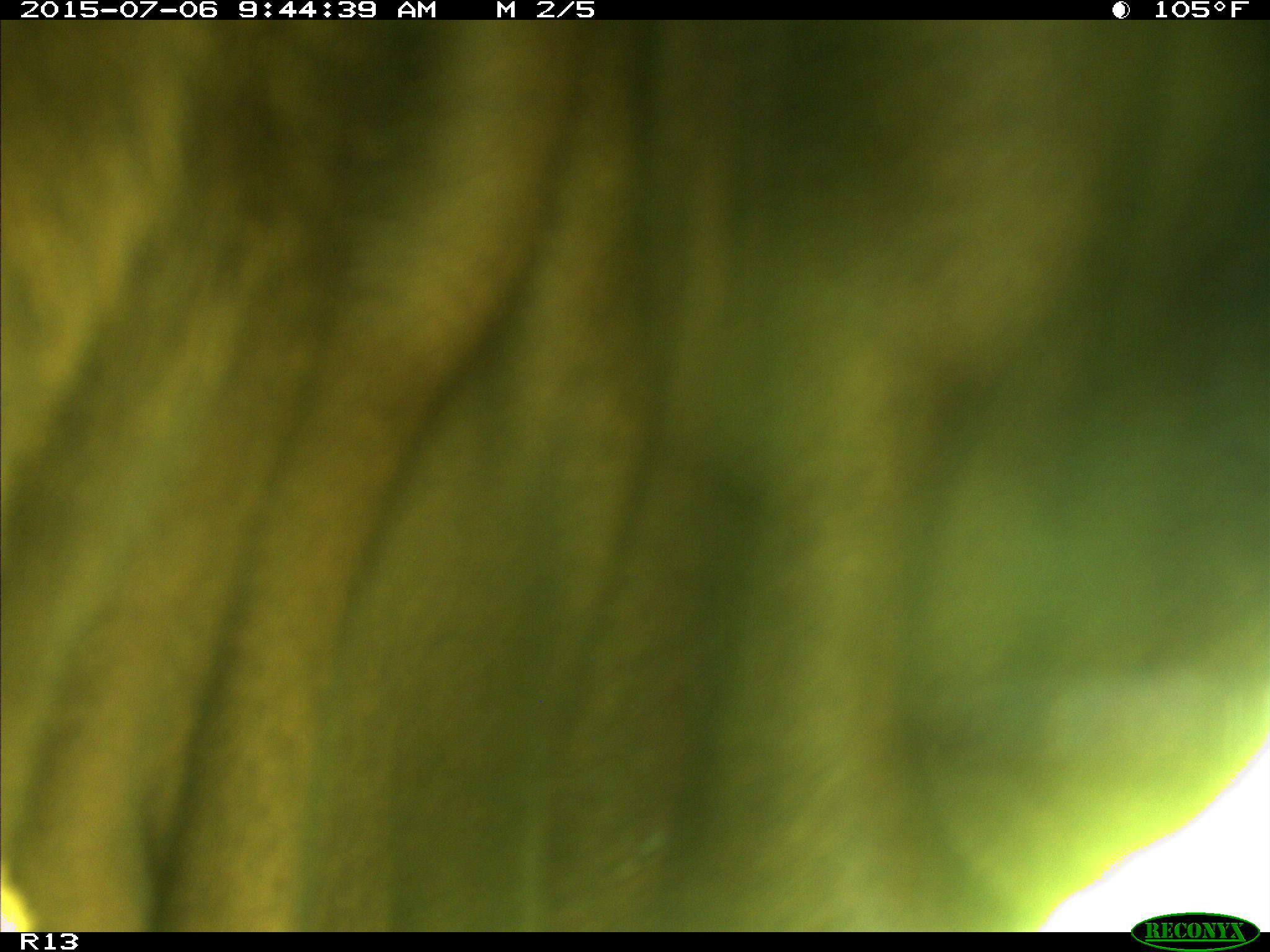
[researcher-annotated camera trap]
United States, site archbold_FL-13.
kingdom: Animalia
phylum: Chordata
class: Mammalia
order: Artiodactyla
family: Bovidae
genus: Bos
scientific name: Bos taurus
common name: domestic cow